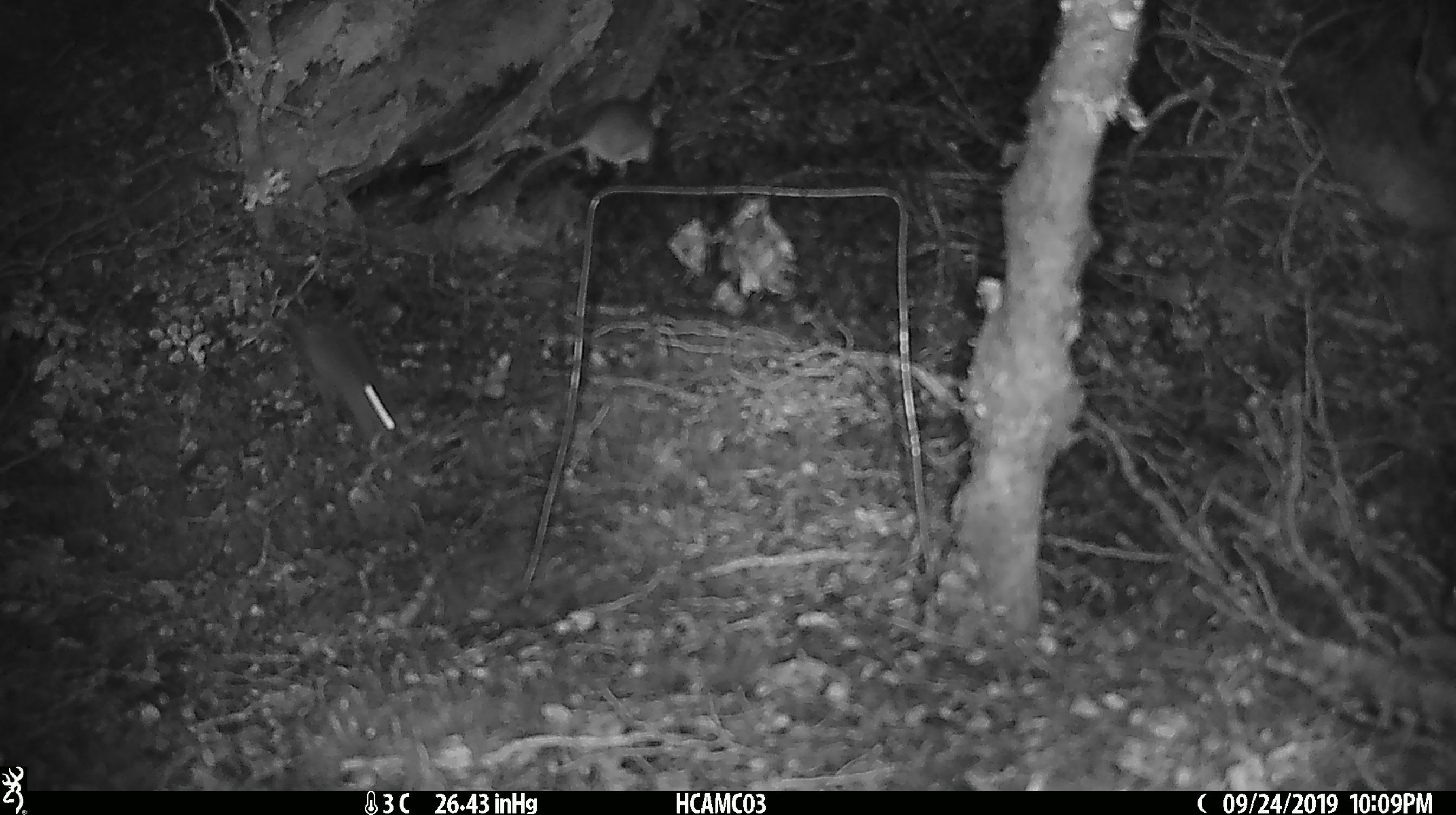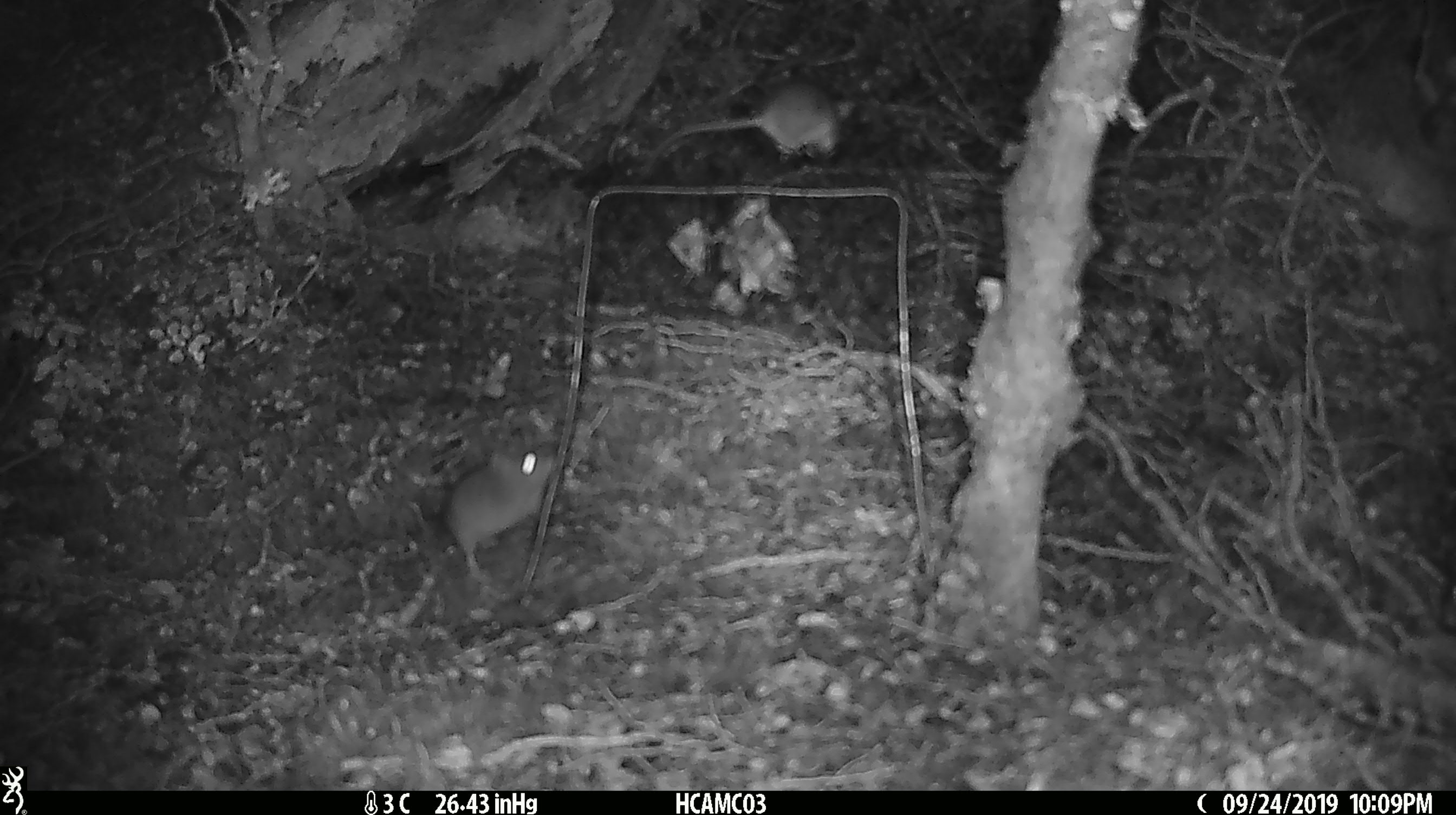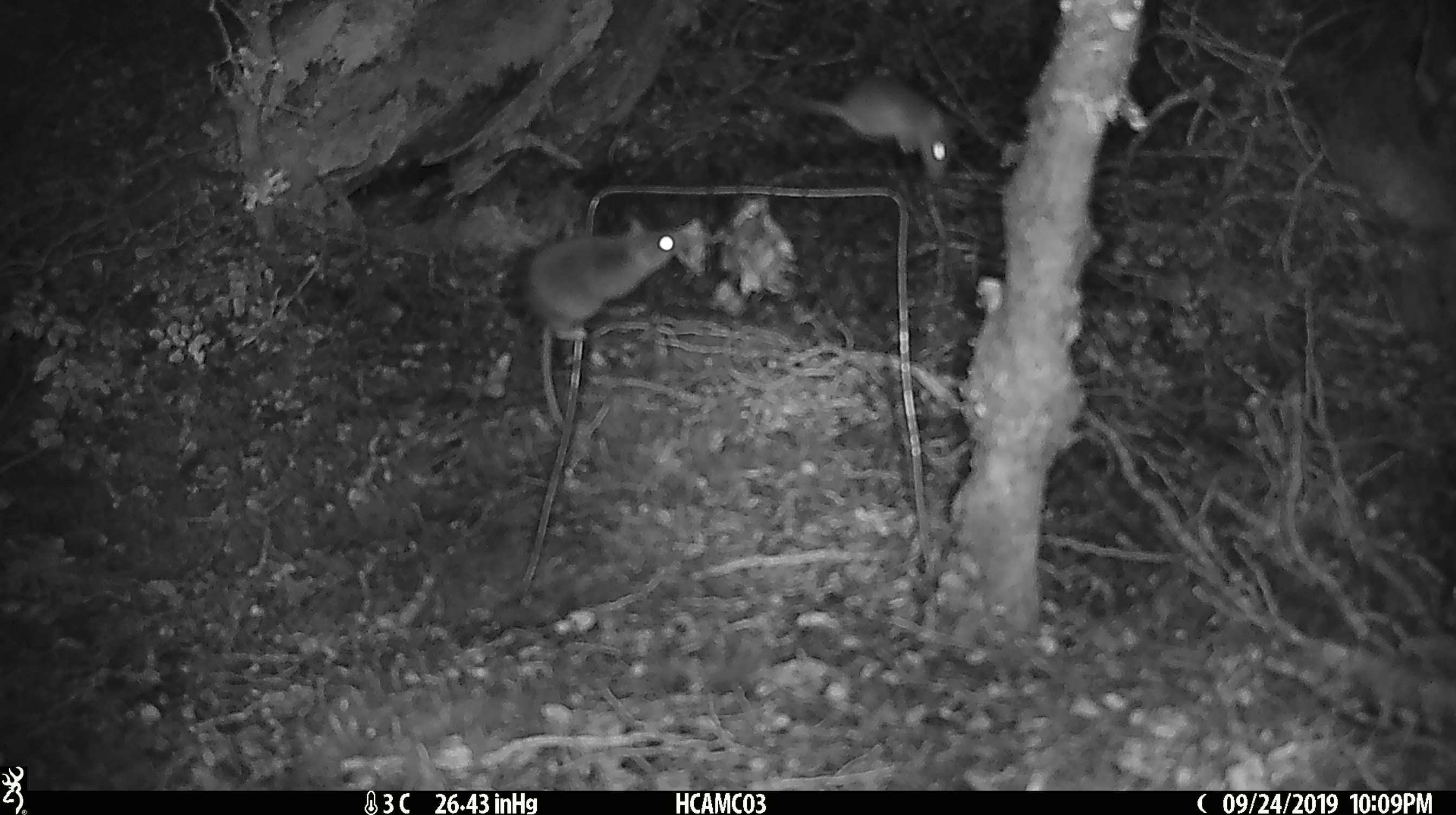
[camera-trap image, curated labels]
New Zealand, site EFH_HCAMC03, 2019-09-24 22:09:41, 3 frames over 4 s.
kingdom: Animalia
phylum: Chordata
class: Mammalia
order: Rodentia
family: Muridae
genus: Mus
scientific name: Mus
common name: mouse